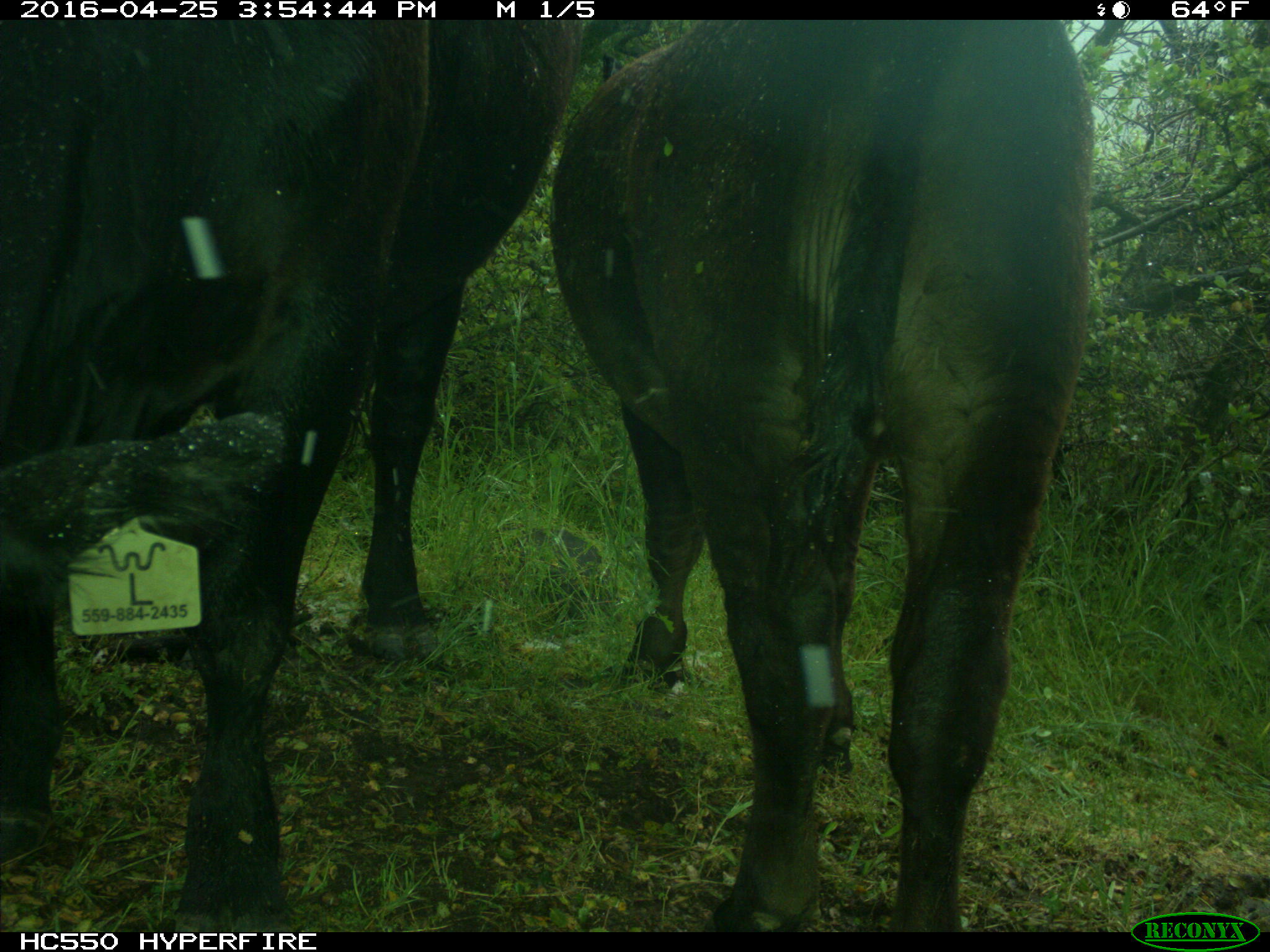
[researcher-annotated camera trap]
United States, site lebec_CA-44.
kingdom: Animalia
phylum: Chordata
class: Mammalia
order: Artiodactyla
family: Bovidae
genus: Bos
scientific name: Bos taurus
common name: domestic cow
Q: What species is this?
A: Bos taurus (domestic cow).